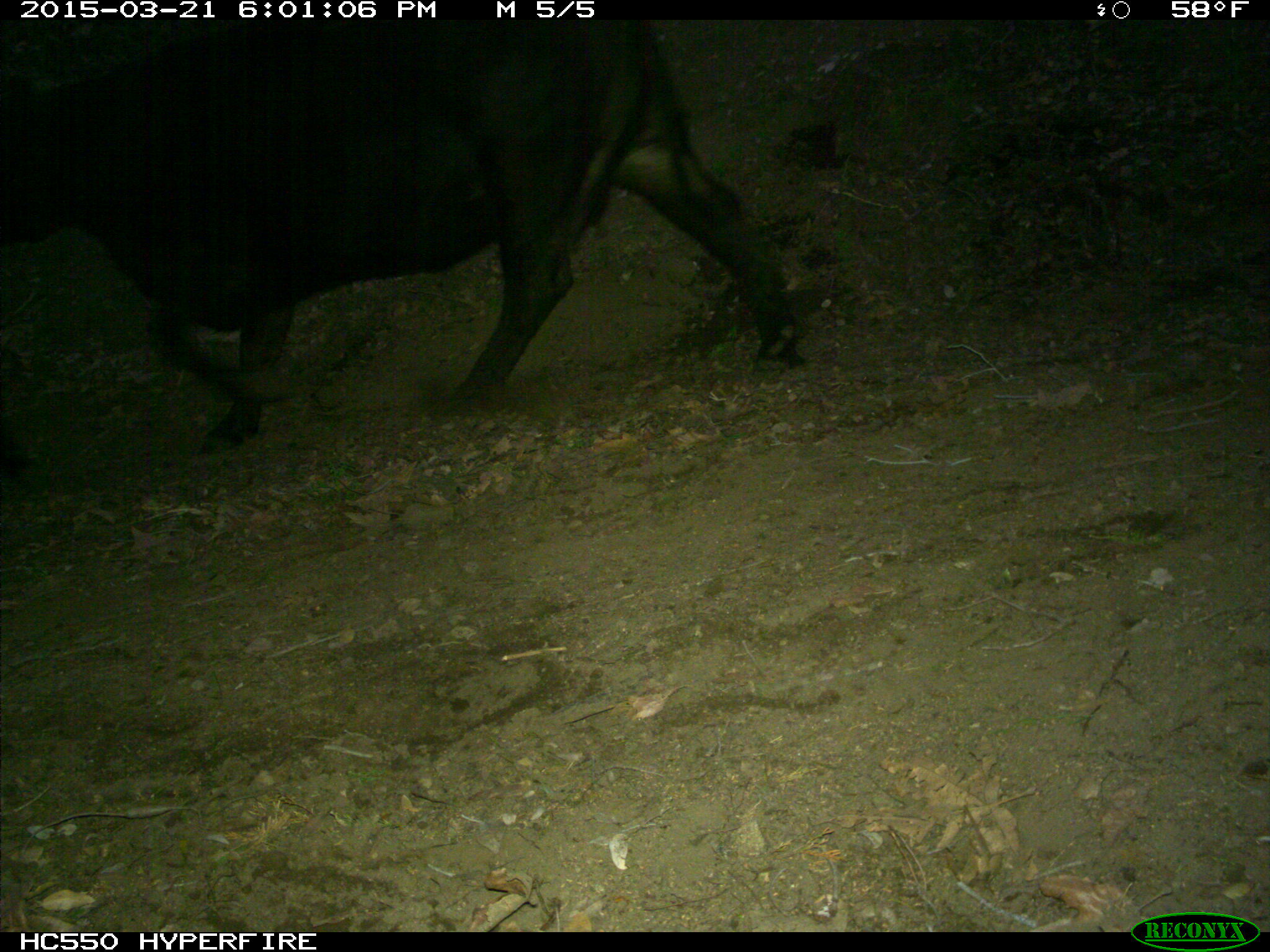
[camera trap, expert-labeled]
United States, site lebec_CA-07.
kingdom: Animalia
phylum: Chordata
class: Mammalia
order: Artiodactyla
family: Bovidae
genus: Bos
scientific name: Bos taurus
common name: domestic cow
Bos taurus (domestic cow).